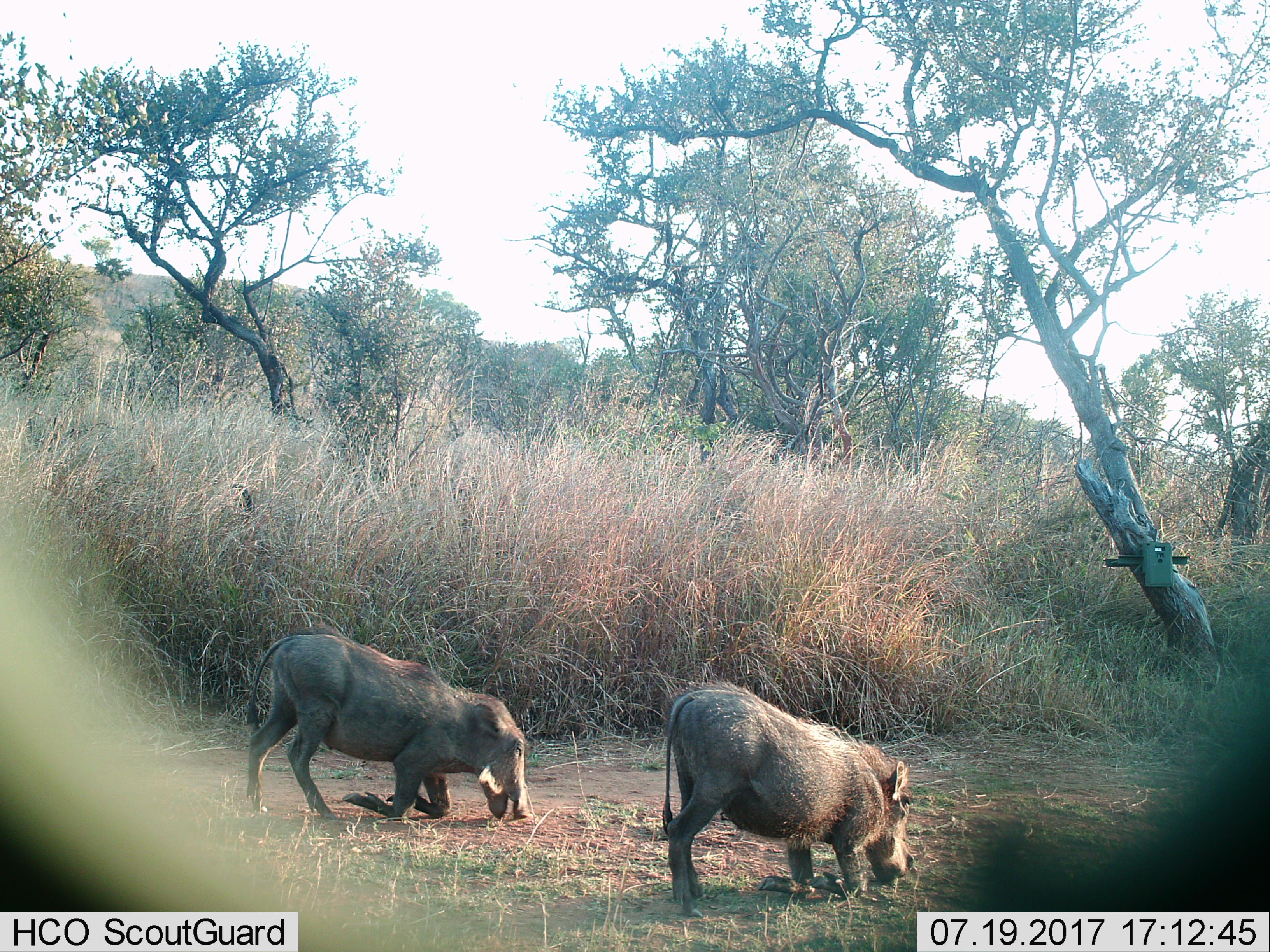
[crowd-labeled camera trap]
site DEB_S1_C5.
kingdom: Animalia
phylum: Chordata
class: Mammalia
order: Artiodactyla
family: Suidae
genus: Phacochoerus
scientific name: Phacochoerus africanus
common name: warthog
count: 2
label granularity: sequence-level